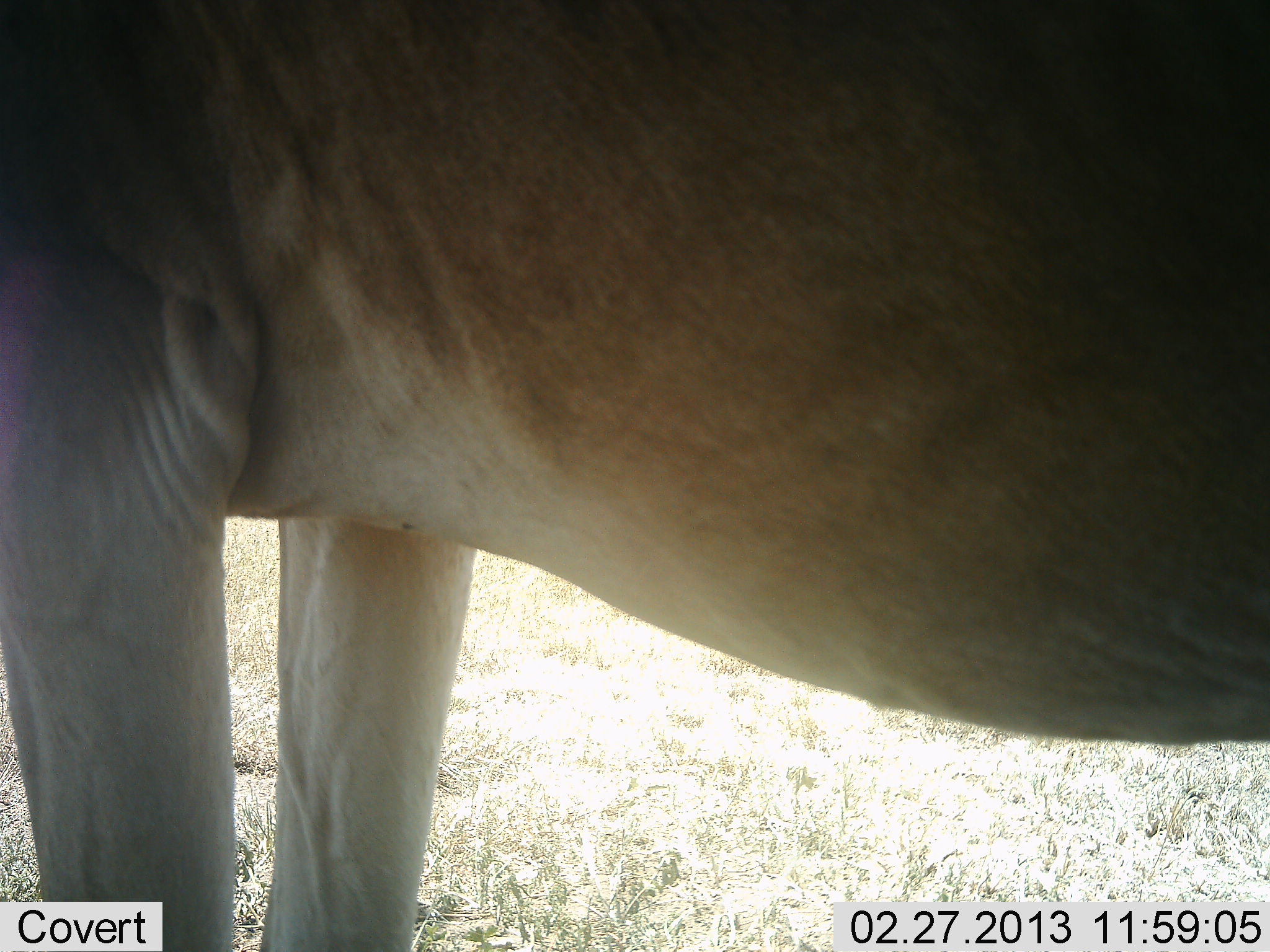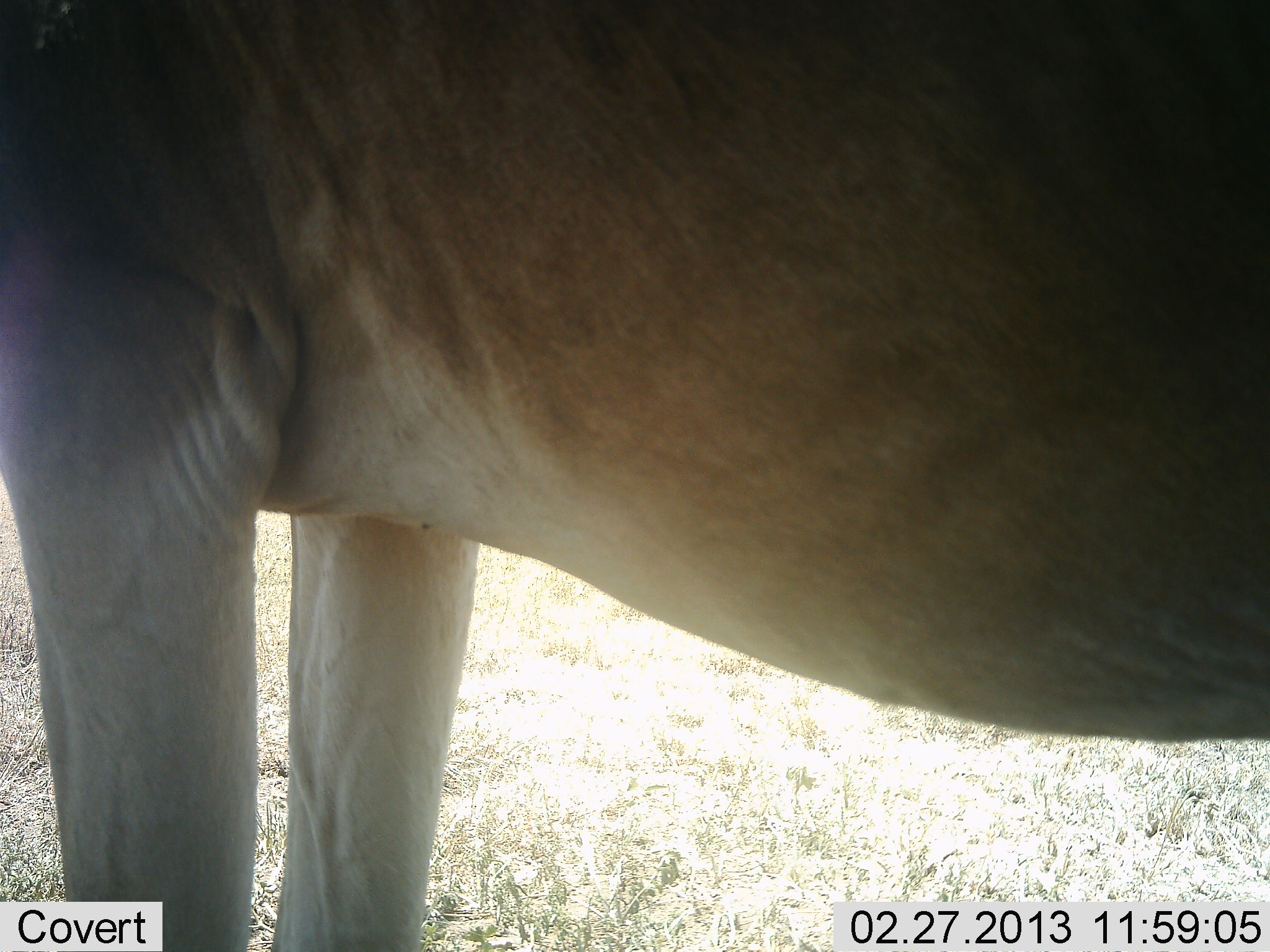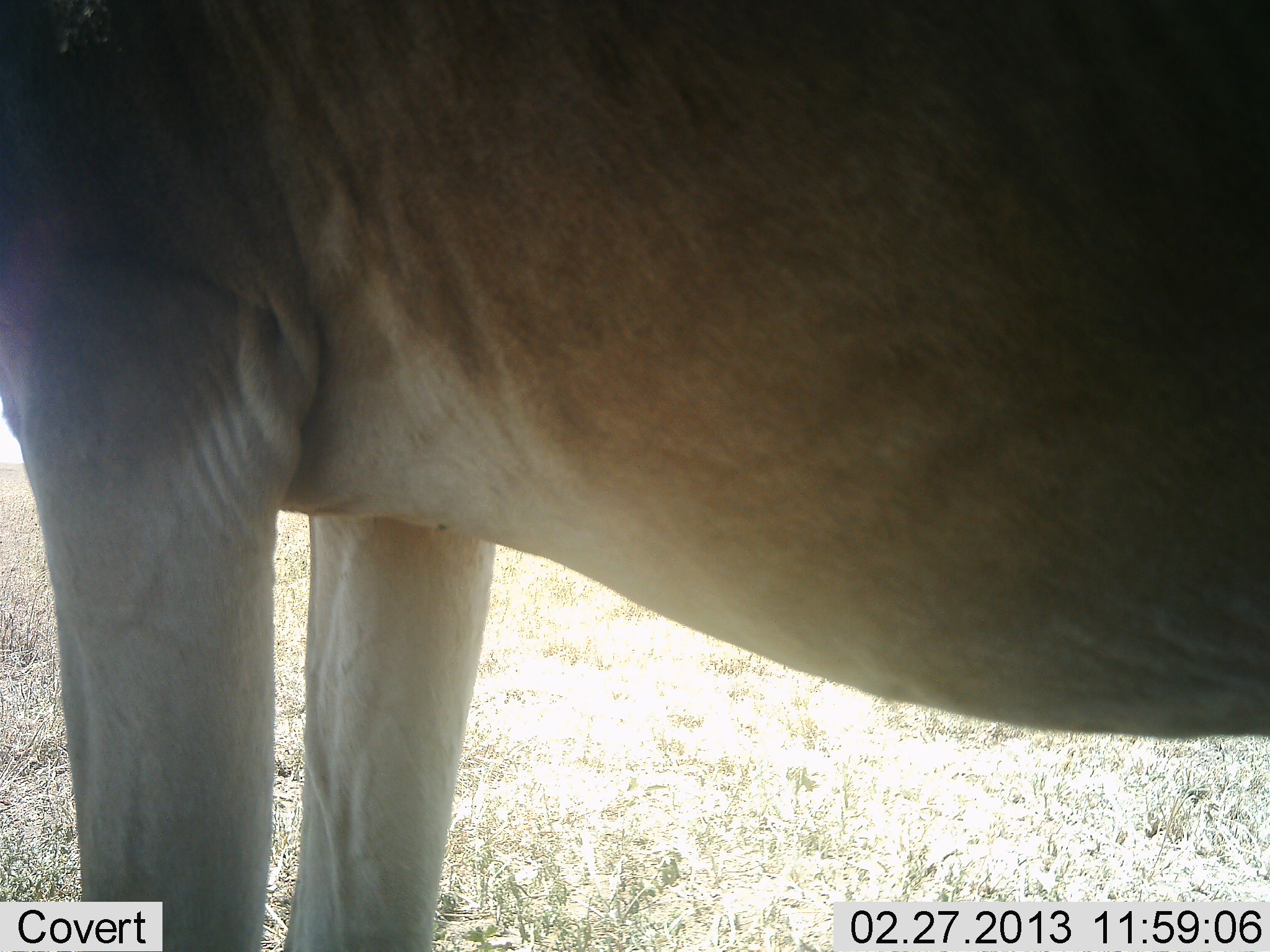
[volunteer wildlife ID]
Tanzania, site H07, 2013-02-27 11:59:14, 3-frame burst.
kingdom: Animalia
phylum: Chordata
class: Mammalia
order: Artiodactyla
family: Bovidae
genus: Alcelaphus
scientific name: Alcelaphus buselaphus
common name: hartebeest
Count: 1.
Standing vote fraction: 100%.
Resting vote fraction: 8%.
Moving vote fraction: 0%.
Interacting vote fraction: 0%.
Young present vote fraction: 0%.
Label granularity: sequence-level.